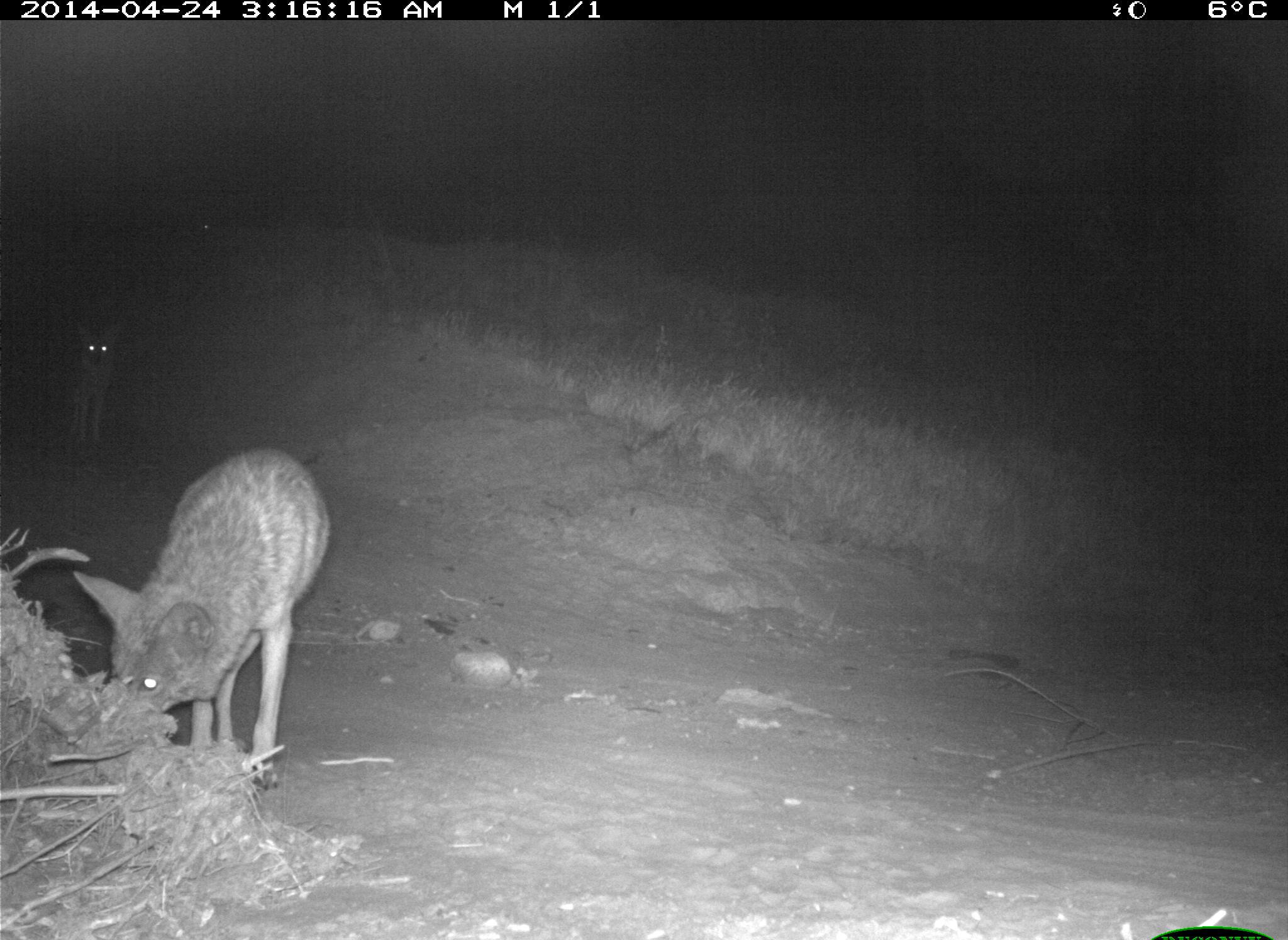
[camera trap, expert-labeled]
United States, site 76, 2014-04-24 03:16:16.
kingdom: Animalia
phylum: Chordata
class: Mammalia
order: Carnivora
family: Canidae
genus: Canis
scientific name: Canis latrans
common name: coyote